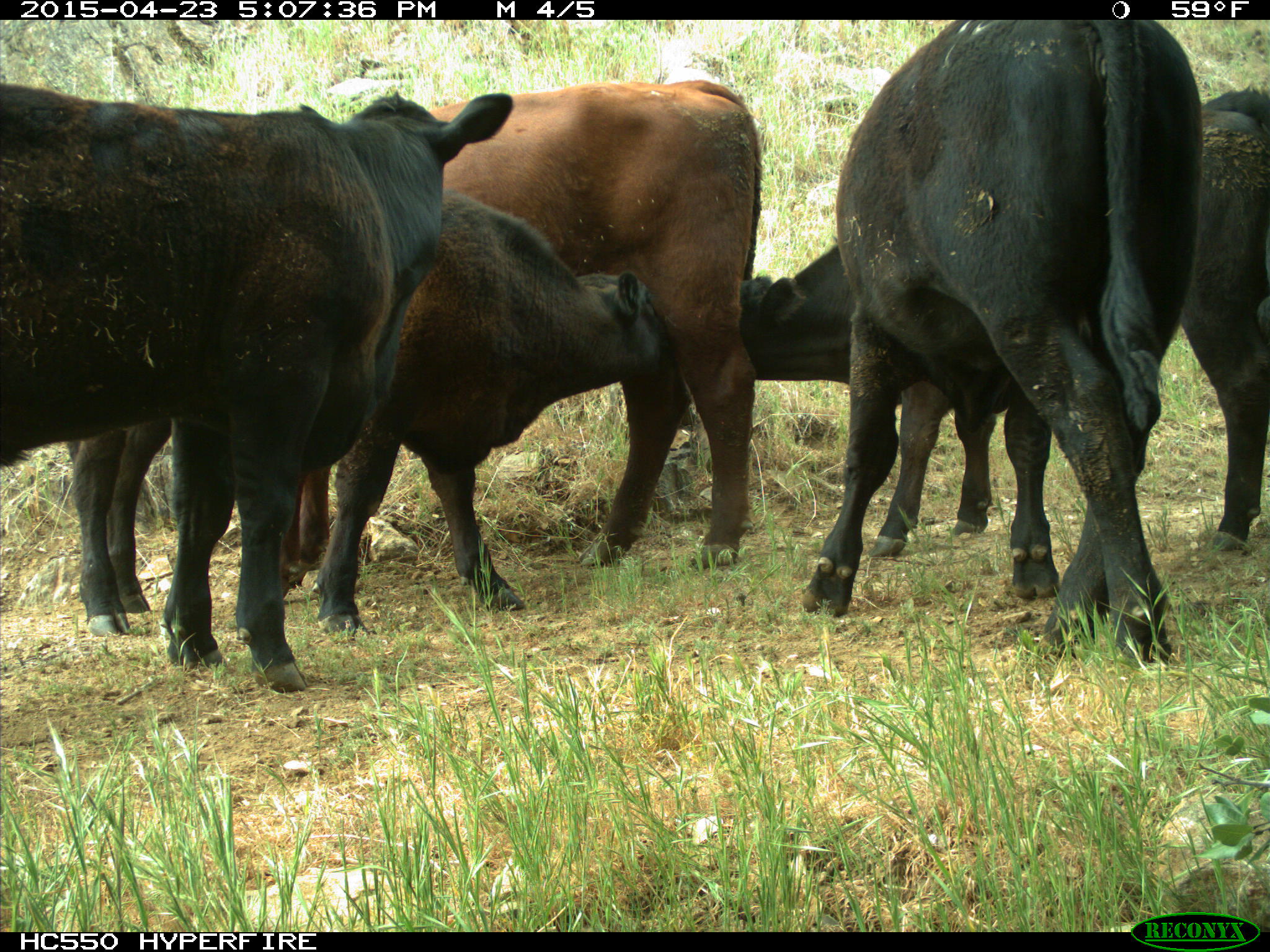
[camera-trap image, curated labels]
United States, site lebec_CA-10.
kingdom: Animalia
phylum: Chordata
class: Mammalia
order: Artiodactyla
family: Bovidae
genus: Bos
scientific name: Bos taurus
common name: domestic cow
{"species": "Bos taurus (domestic cow)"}